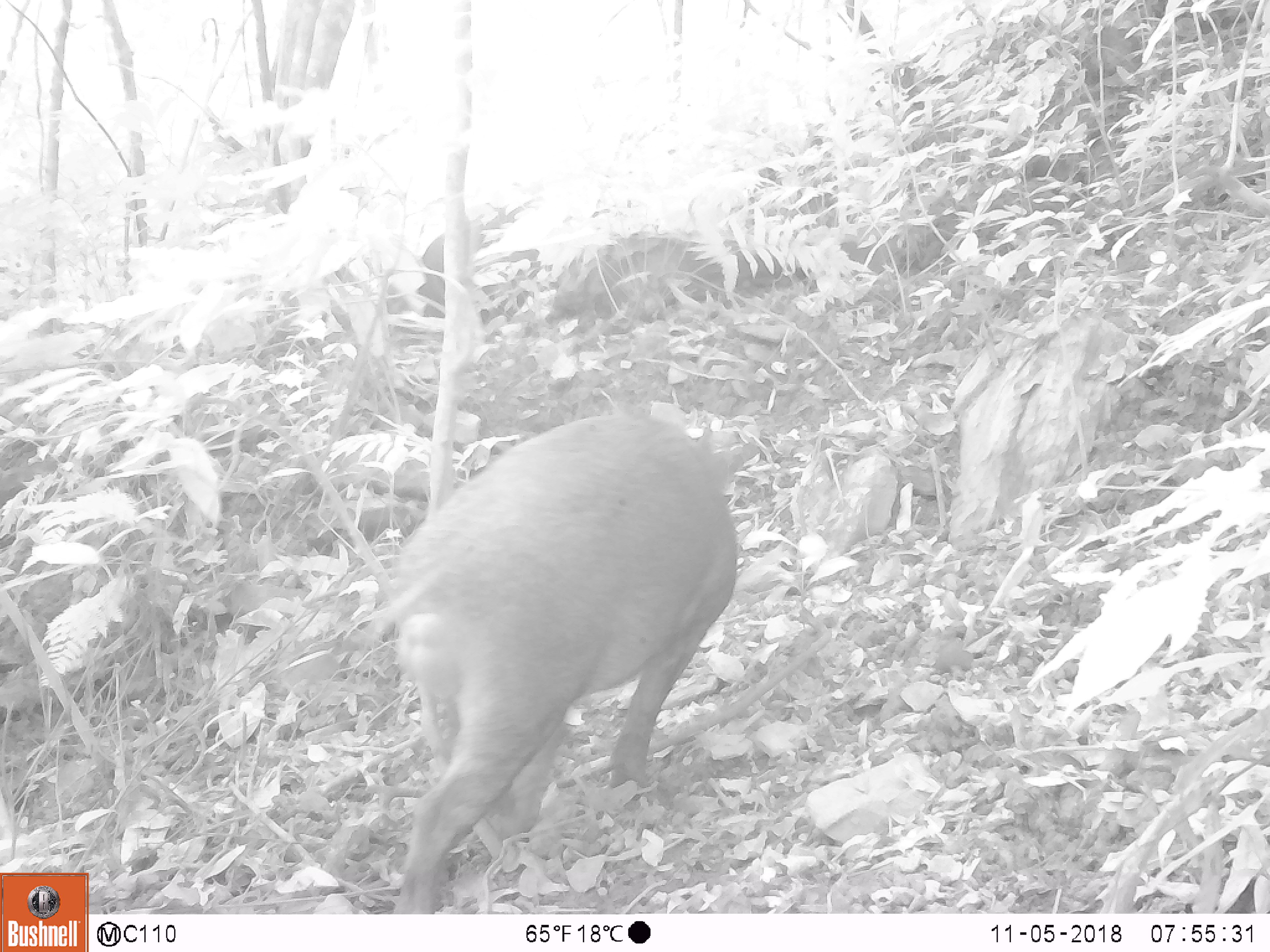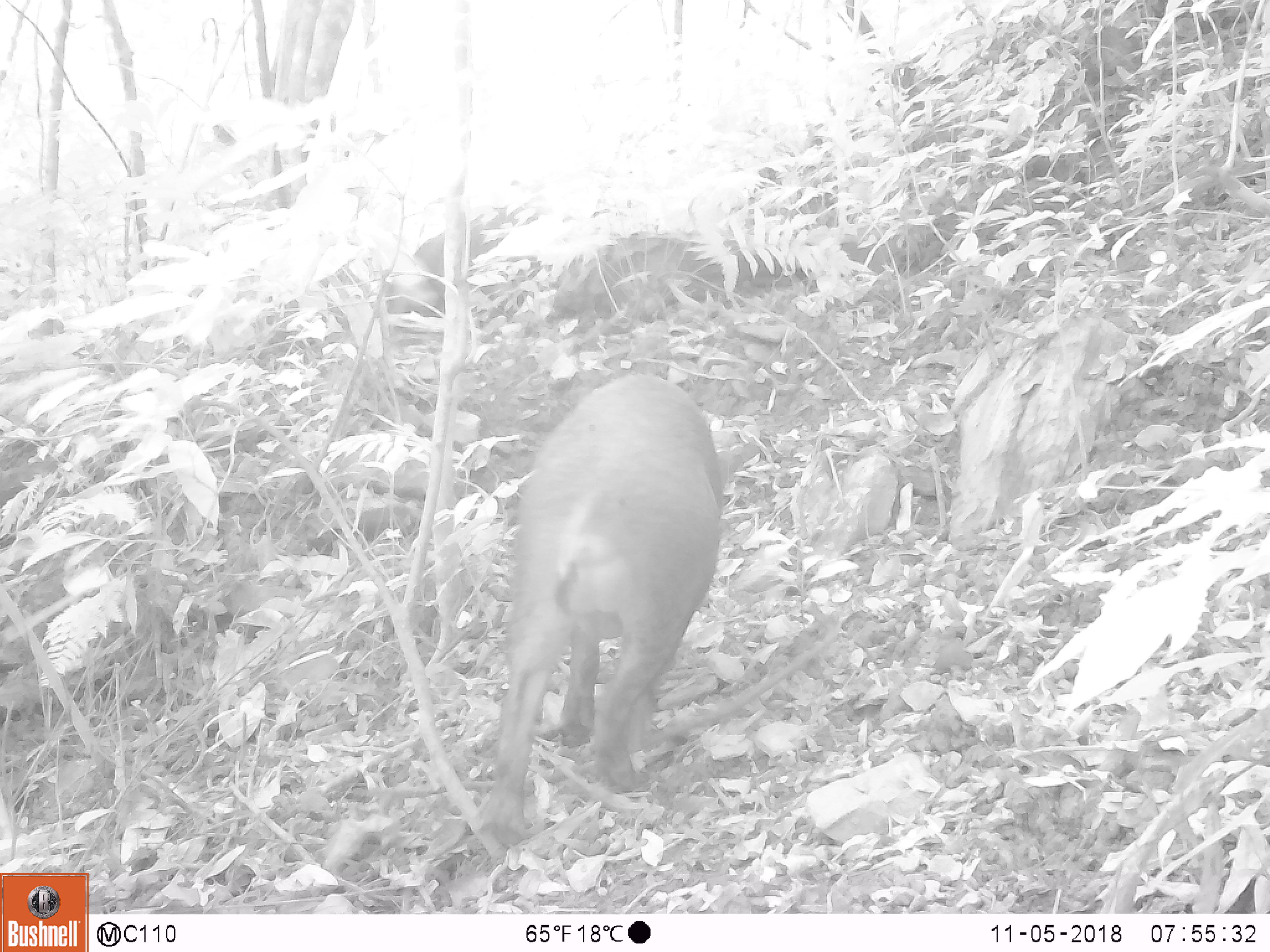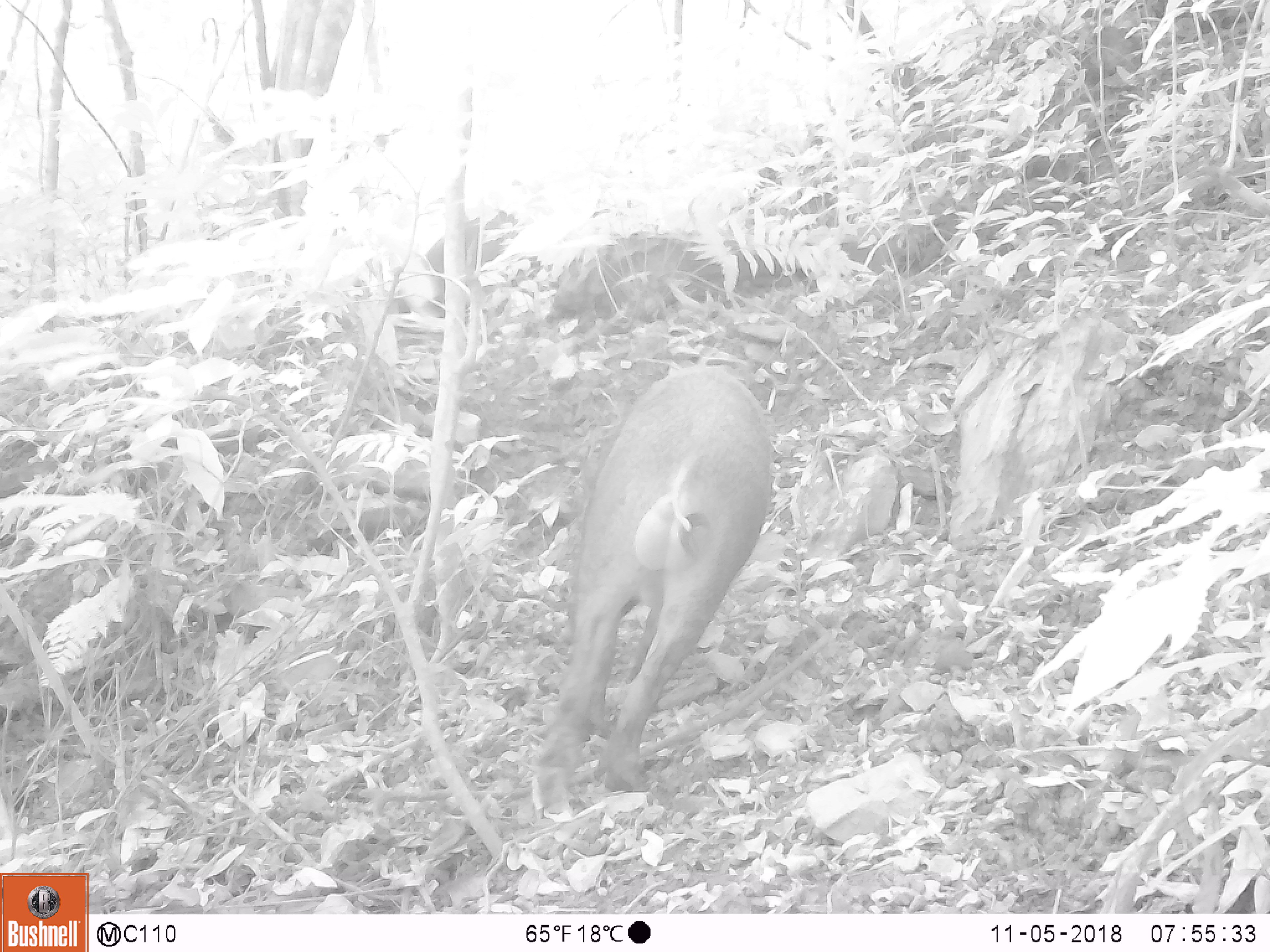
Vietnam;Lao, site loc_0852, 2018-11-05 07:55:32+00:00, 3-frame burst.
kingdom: Animalia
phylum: Chordata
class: Mammalia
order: Artiodactyla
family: Suidae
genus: Sus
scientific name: Sus scrofa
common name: eurasian wild pig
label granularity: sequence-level